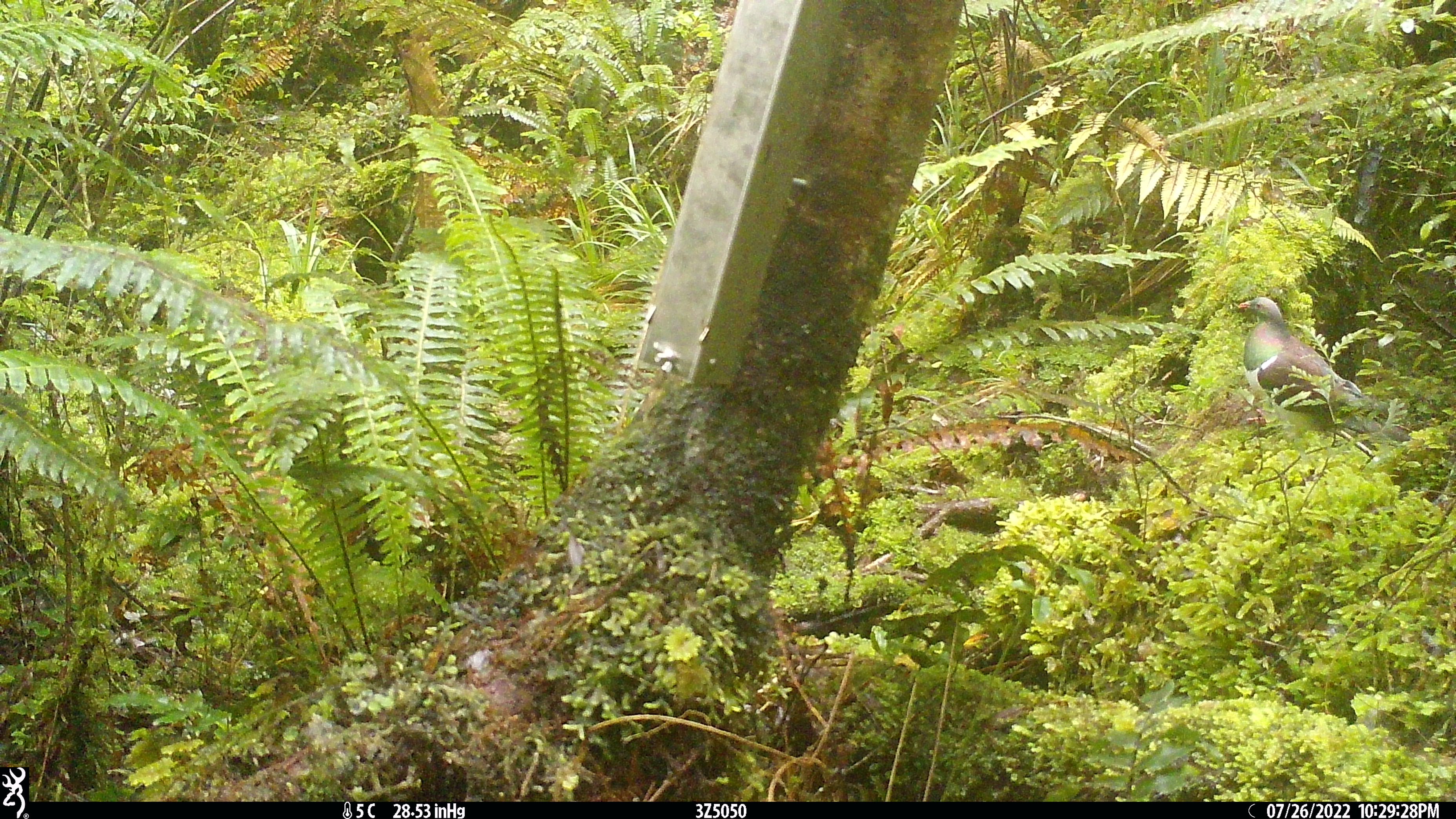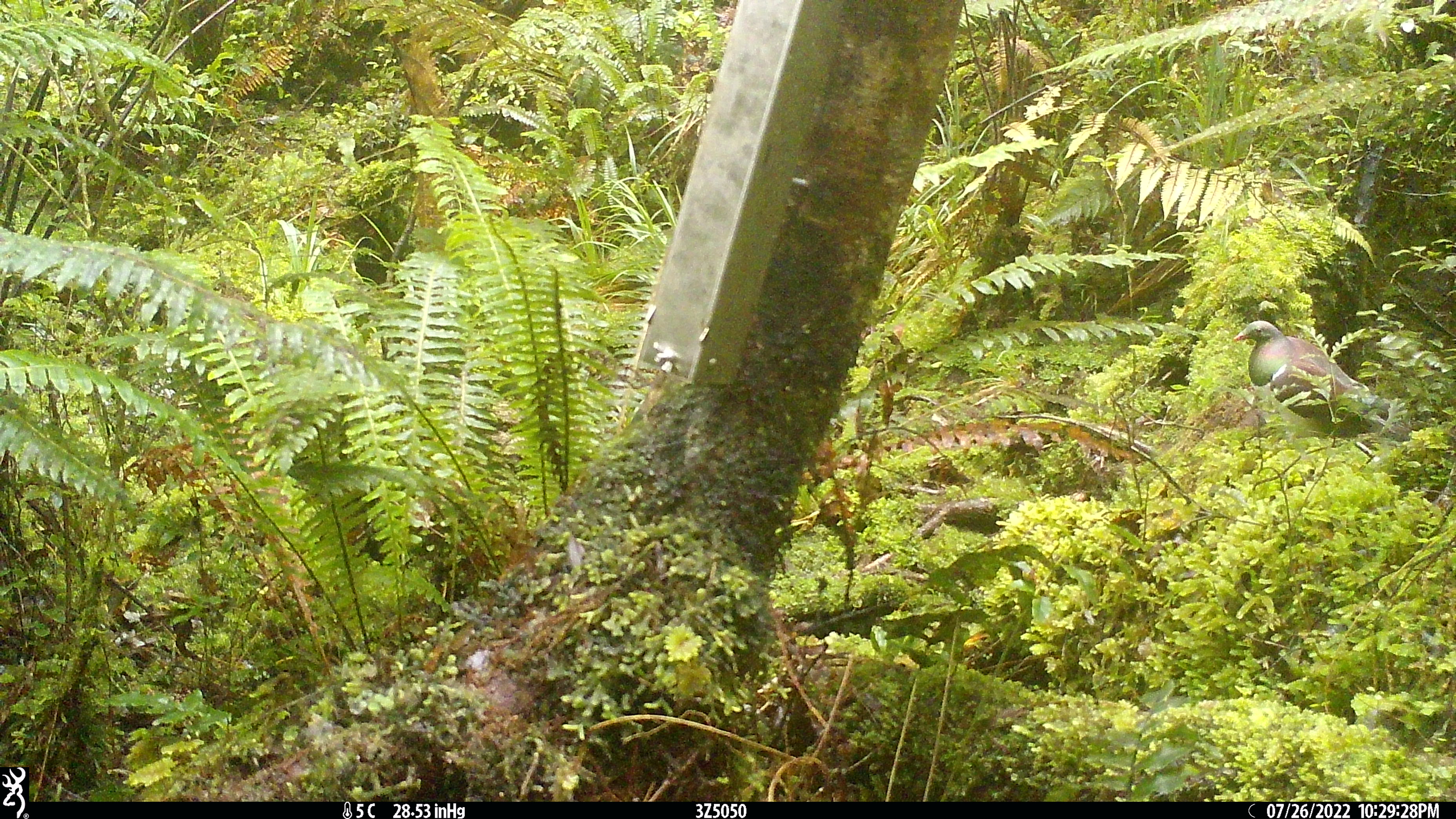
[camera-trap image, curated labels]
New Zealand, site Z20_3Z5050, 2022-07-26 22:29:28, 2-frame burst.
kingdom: Animalia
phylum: Chordata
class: Aves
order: Columbiformes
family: Columbidae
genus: Hemiphaga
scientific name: Hemiphaga novaeseelandiae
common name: new zealand pigeon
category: kereru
Kereru (new zealand pigeon) (Hemiphaga novaeseelandiae).